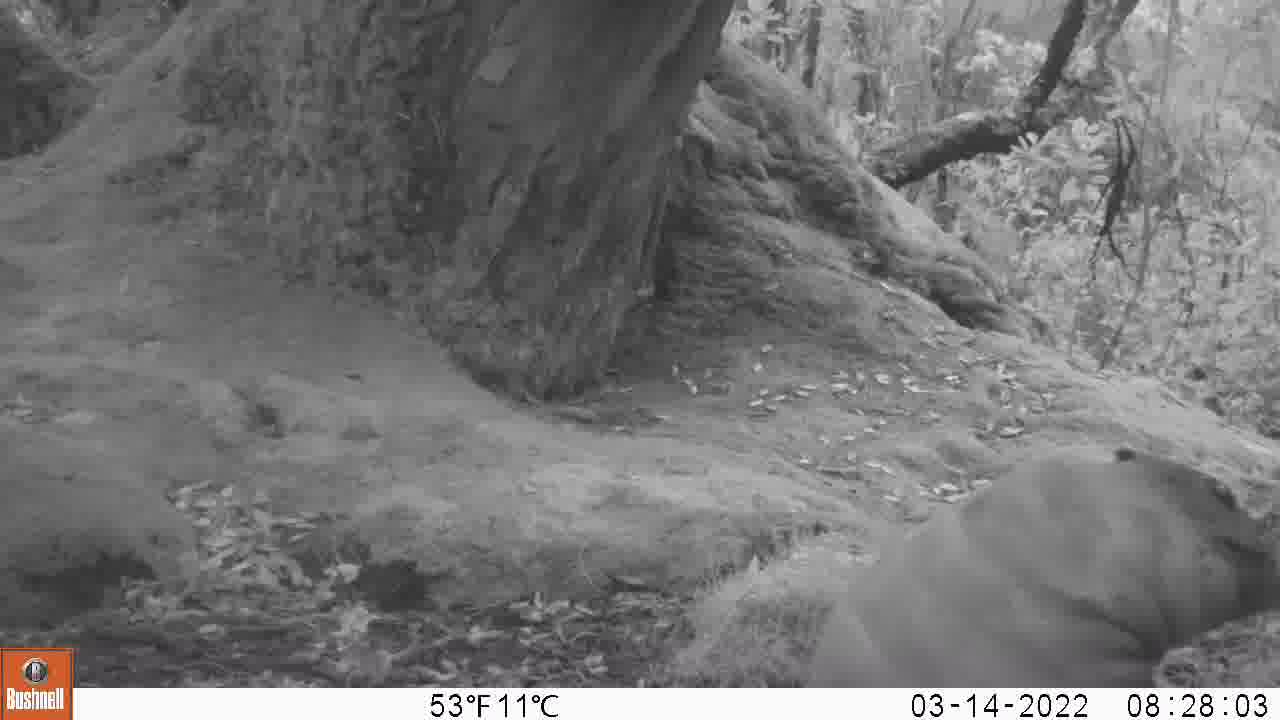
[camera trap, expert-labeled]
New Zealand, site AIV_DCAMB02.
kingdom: Animalia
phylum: Chordata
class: Mammalia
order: Carnivora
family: Otariidae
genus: Phocarctos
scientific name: Phocarctos hookeri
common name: new zealand sea lion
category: sealion